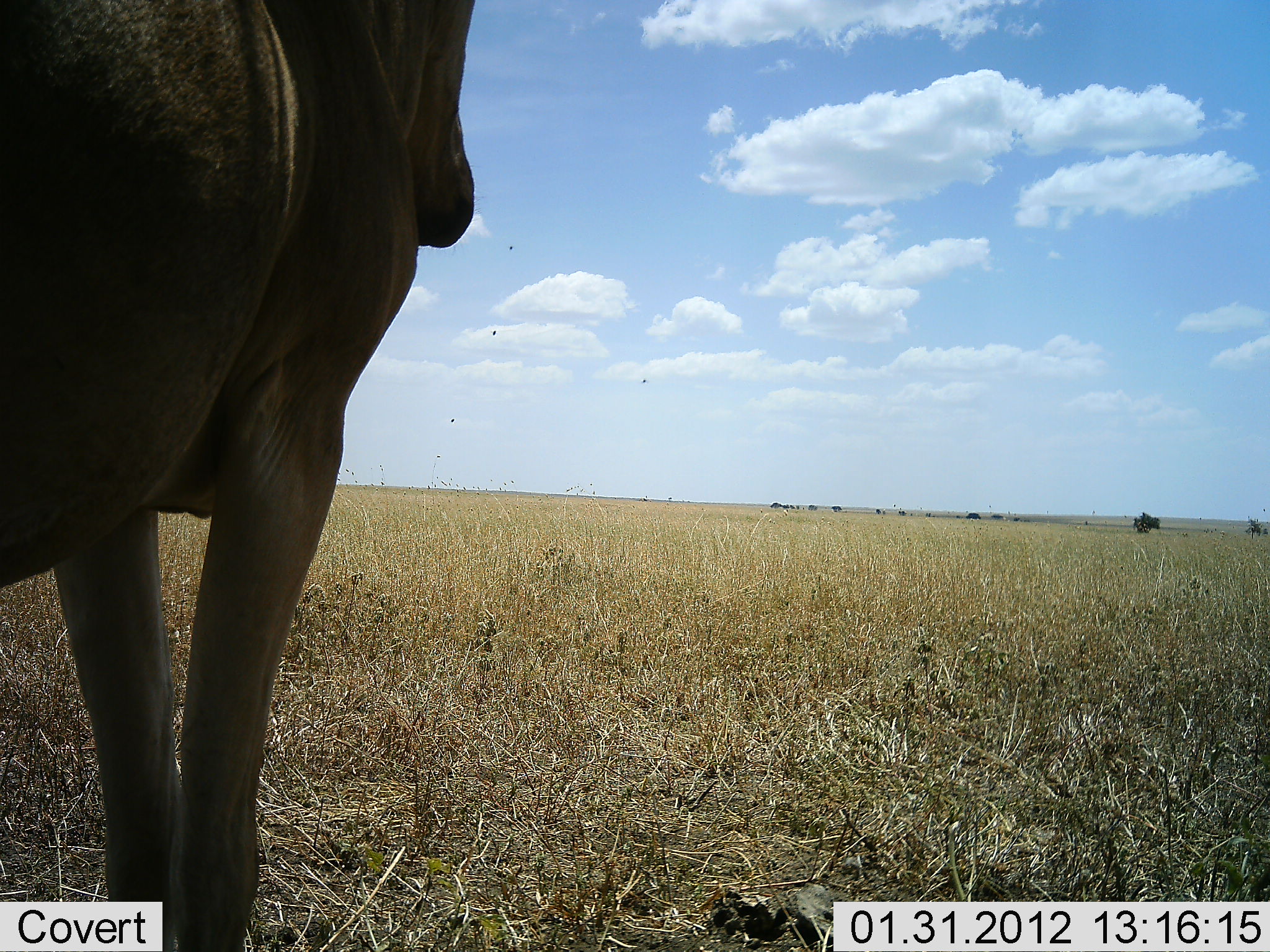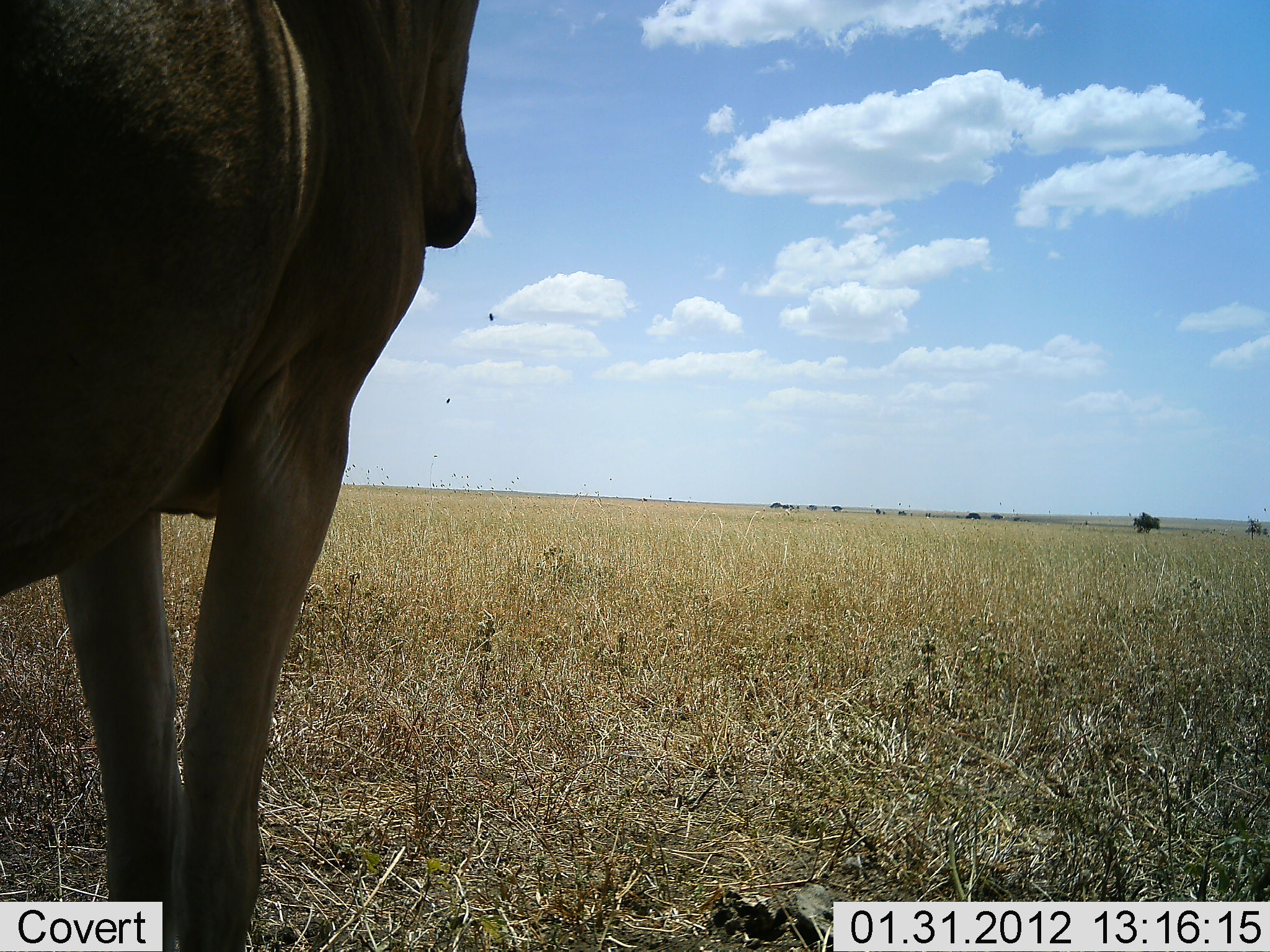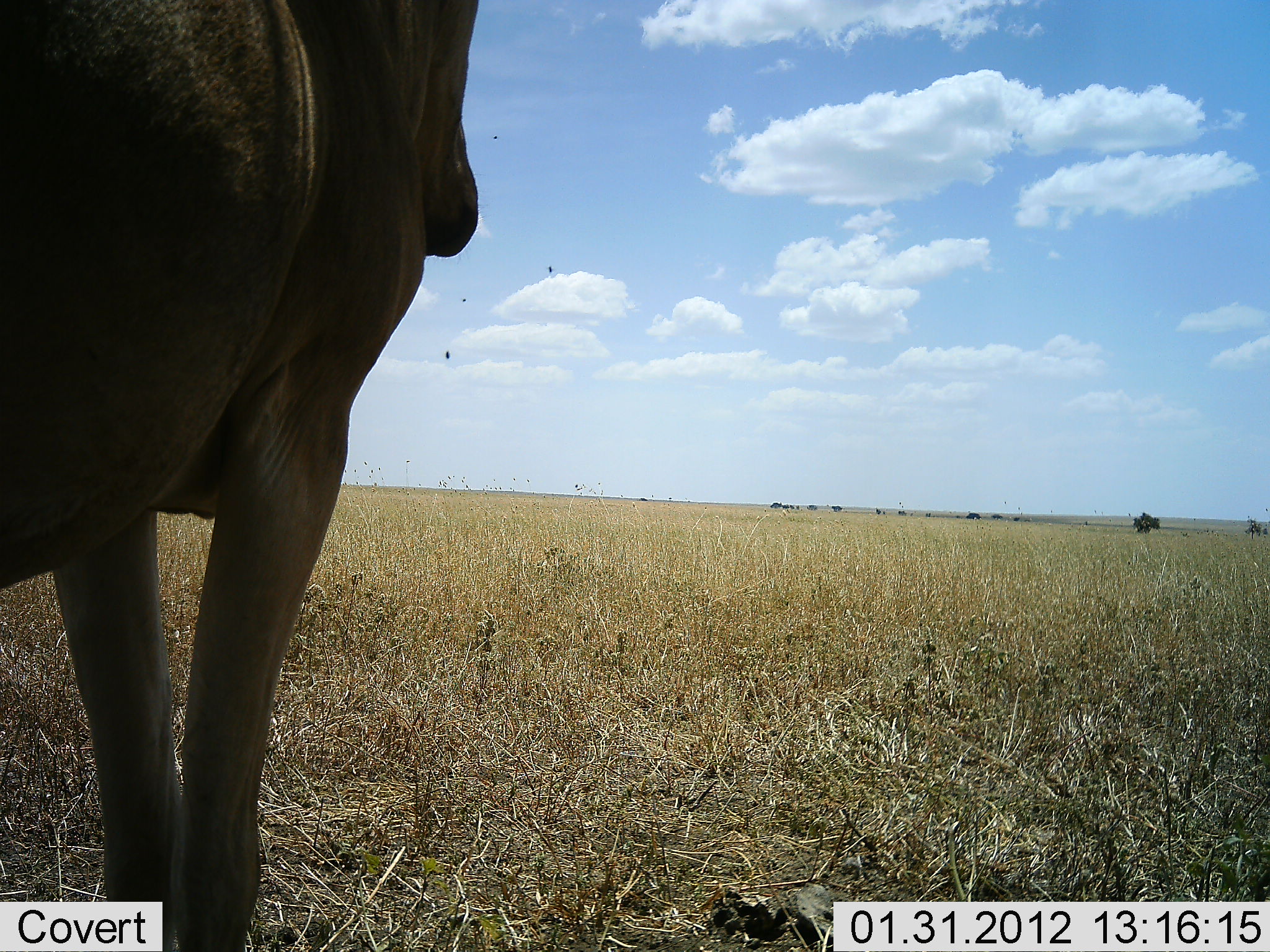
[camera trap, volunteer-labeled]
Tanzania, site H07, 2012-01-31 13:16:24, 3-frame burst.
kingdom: Animalia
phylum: Chordata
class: Mammalia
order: Artiodactyla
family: Bovidae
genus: Alcelaphus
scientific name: Alcelaphus buselaphus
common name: hartebeest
Hartebeest (Alcelaphus buselaphus), count 1. Behavior (volunteer vote fractions): standing 100%, resting 7%, moving 0%, interacting 0%. Young present (vote fraction): 0%. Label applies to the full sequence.